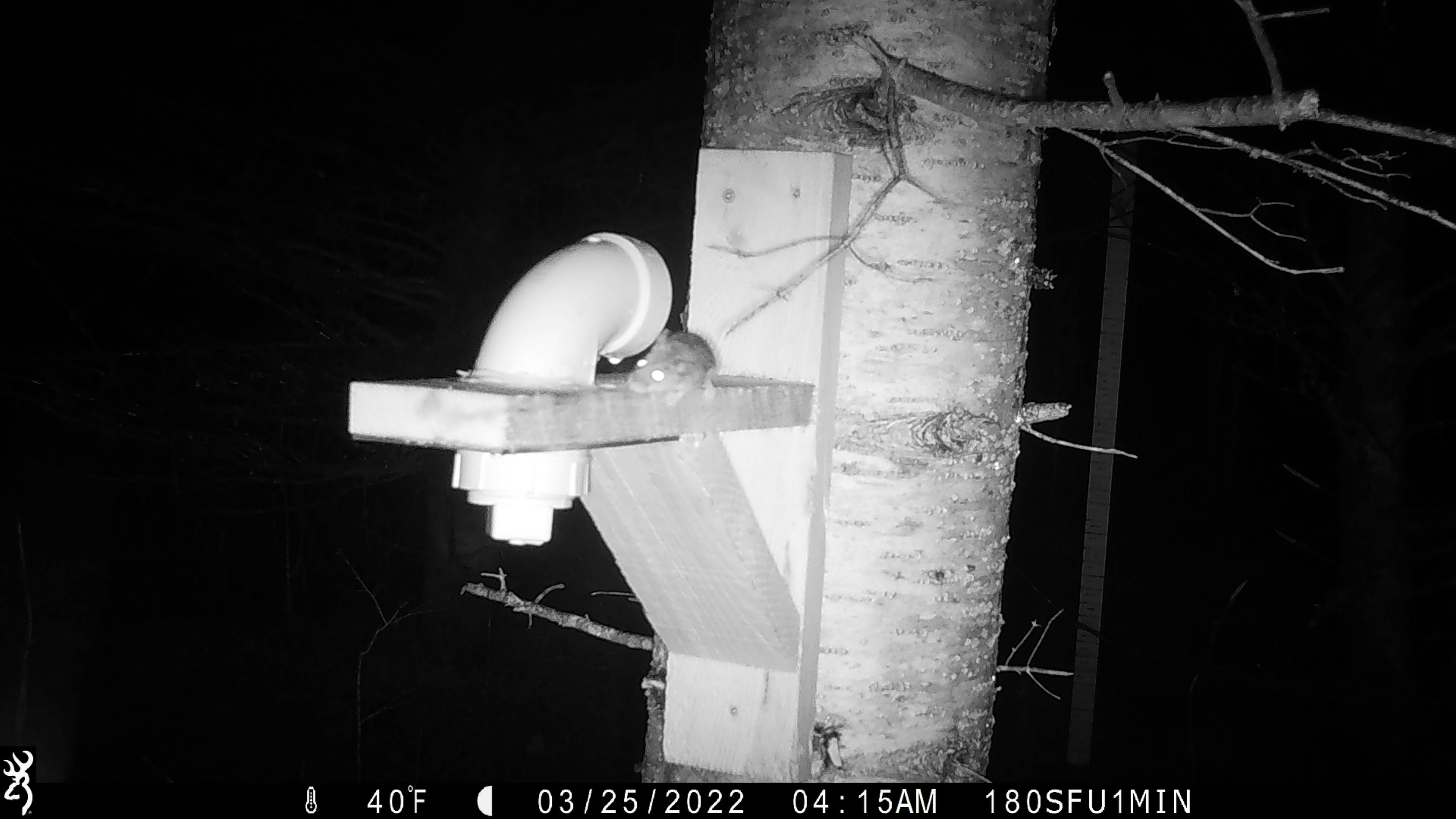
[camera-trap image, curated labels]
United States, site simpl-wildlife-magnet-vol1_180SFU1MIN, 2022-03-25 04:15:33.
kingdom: Animalia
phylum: Chordata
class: Mammalia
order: Rodentia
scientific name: Rodentia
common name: mouse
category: mouse sp.